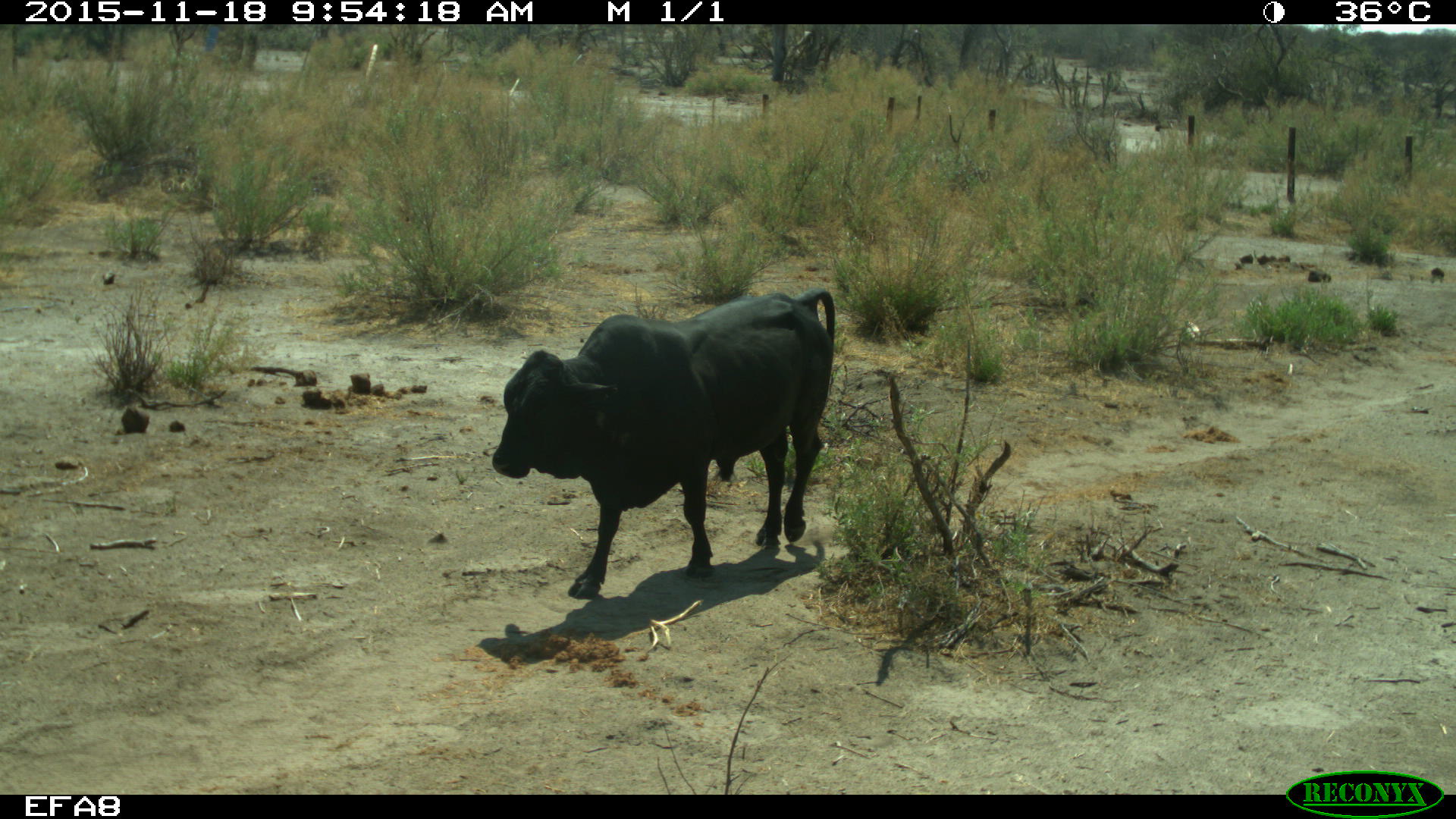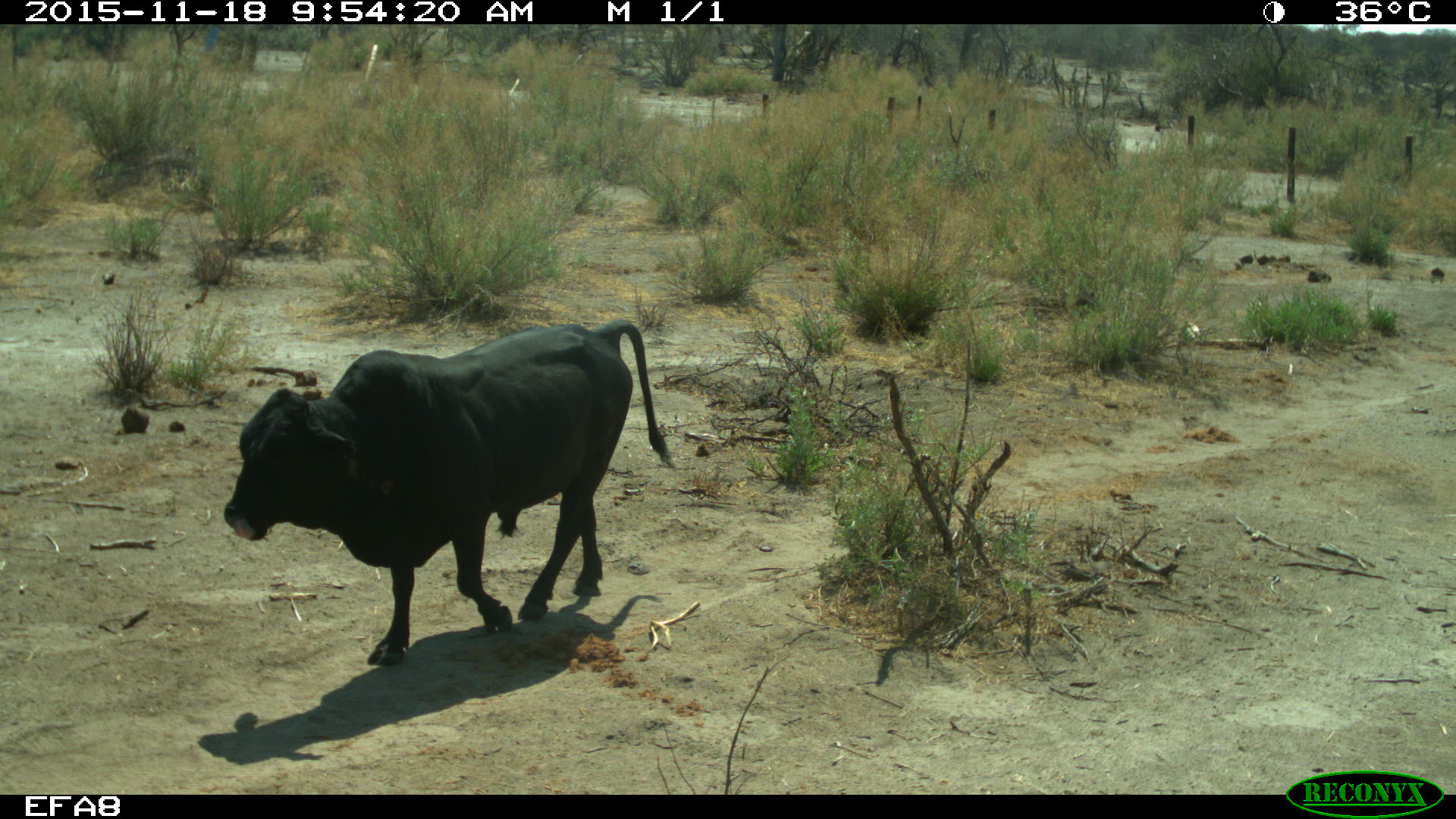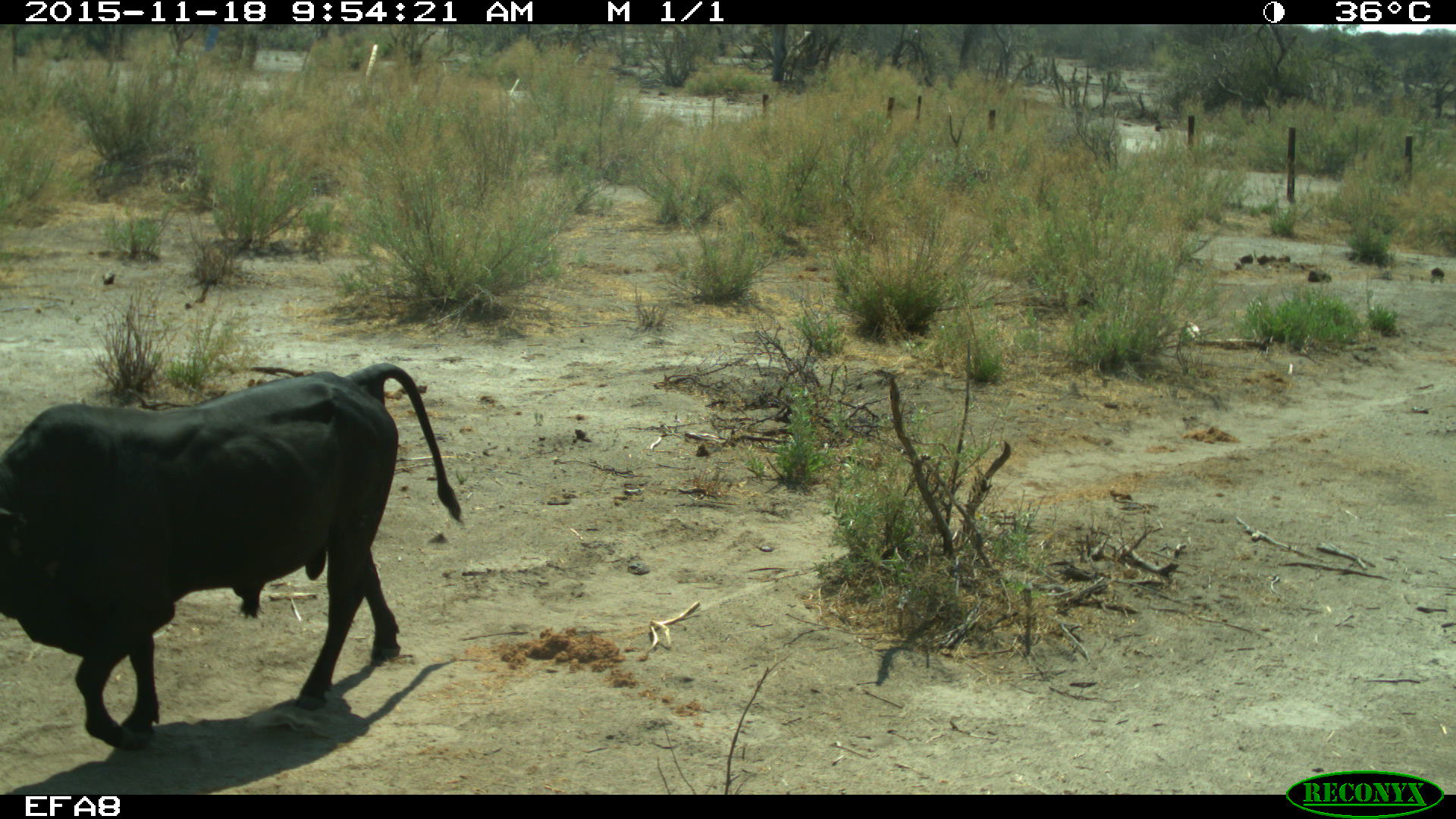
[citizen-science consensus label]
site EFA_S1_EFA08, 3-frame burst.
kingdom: Animalia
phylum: Chordata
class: Mammalia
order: Artiodactyla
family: Bovidae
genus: Bos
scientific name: Bos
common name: cattle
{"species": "cattle (Bos)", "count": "1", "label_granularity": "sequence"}